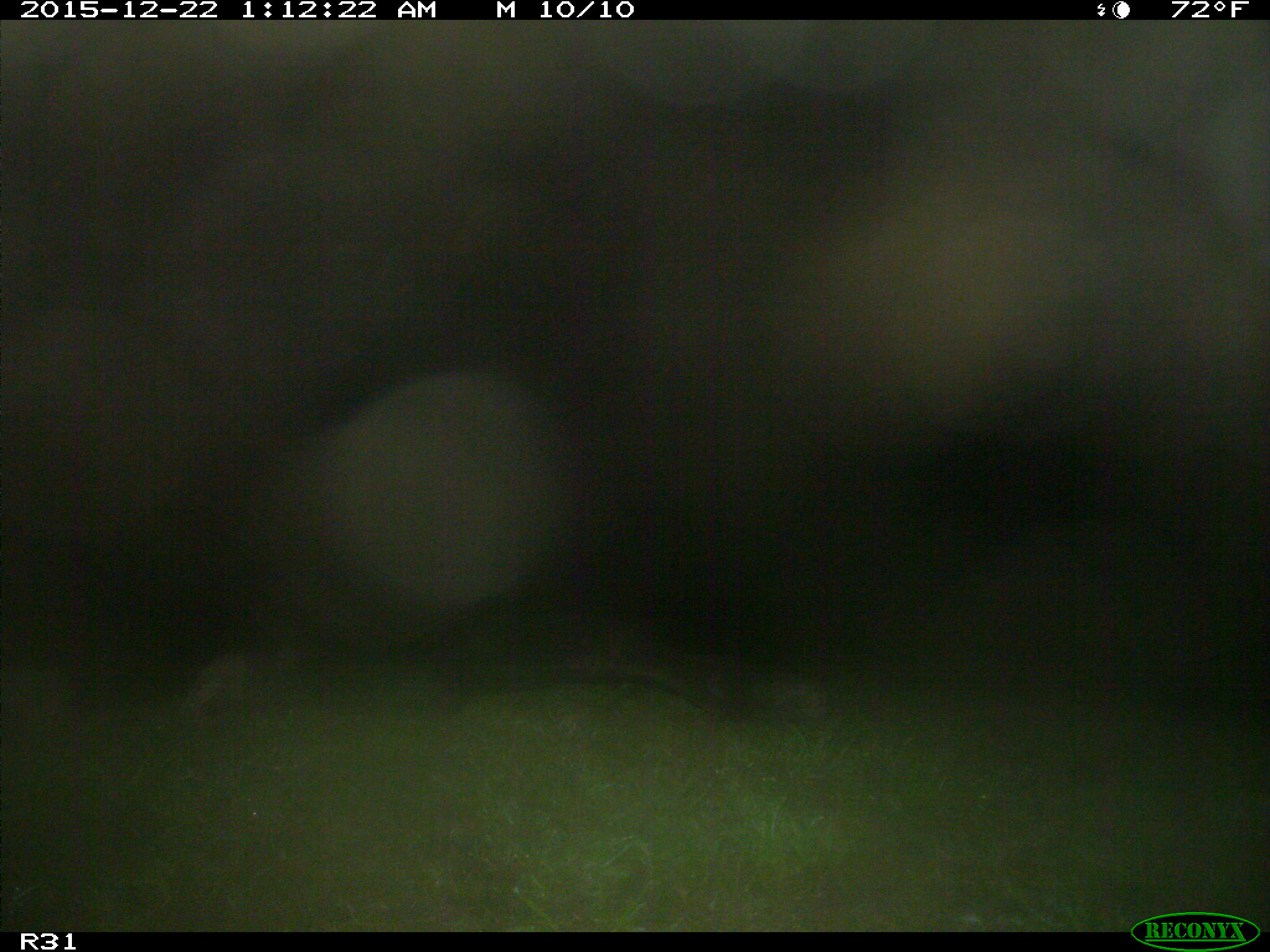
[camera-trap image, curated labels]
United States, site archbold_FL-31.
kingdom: Animalia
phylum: Chordata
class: Mammalia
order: Artiodactyla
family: Bovidae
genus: Bos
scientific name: Bos taurus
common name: domestic cow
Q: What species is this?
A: Bos taurus (domestic cow).